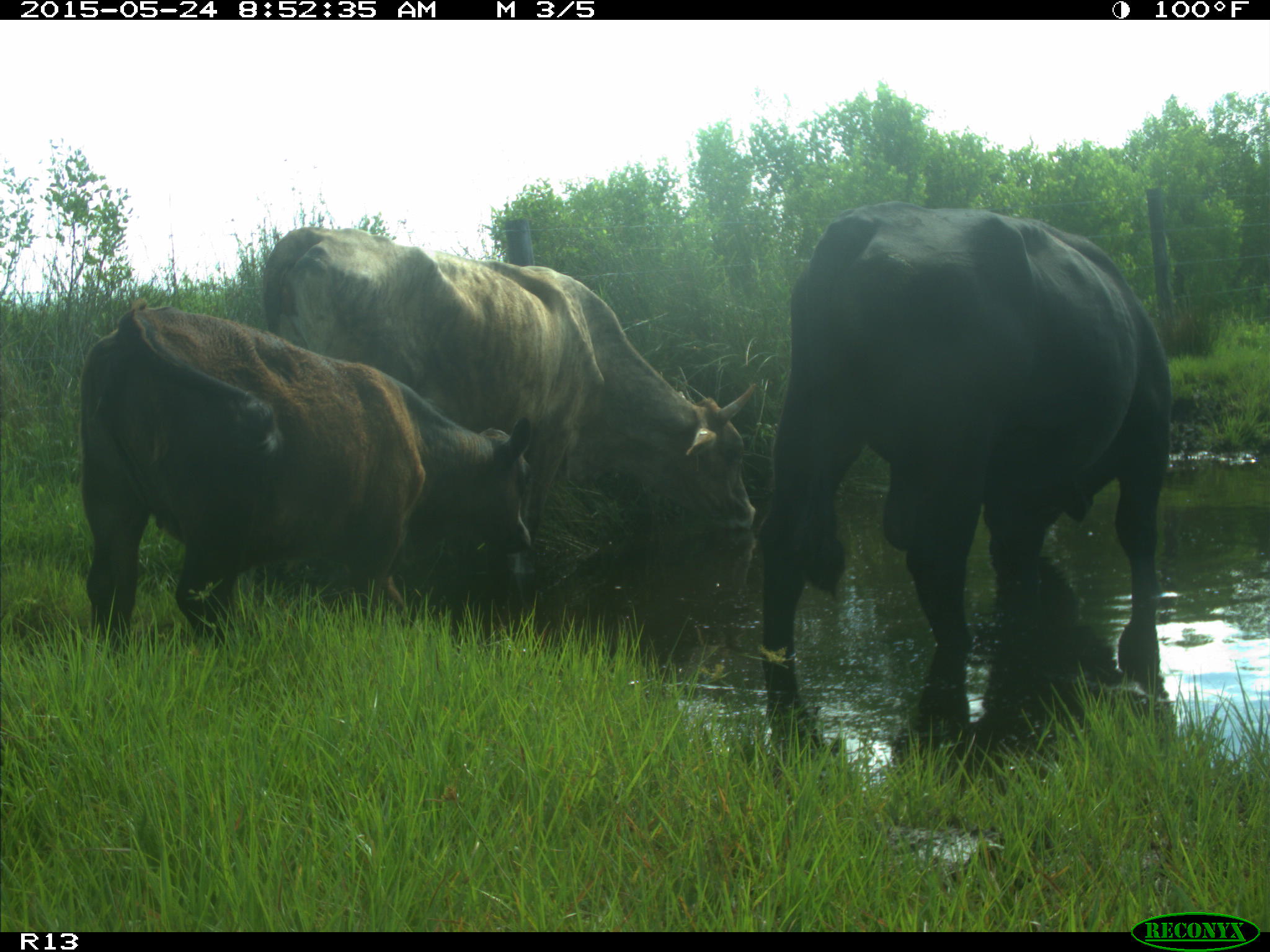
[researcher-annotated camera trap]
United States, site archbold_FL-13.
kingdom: Animalia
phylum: Chordata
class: Mammalia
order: Artiodactyla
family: Bovidae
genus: Bos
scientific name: Bos taurus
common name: domestic cow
Bos taurus (domestic cow).